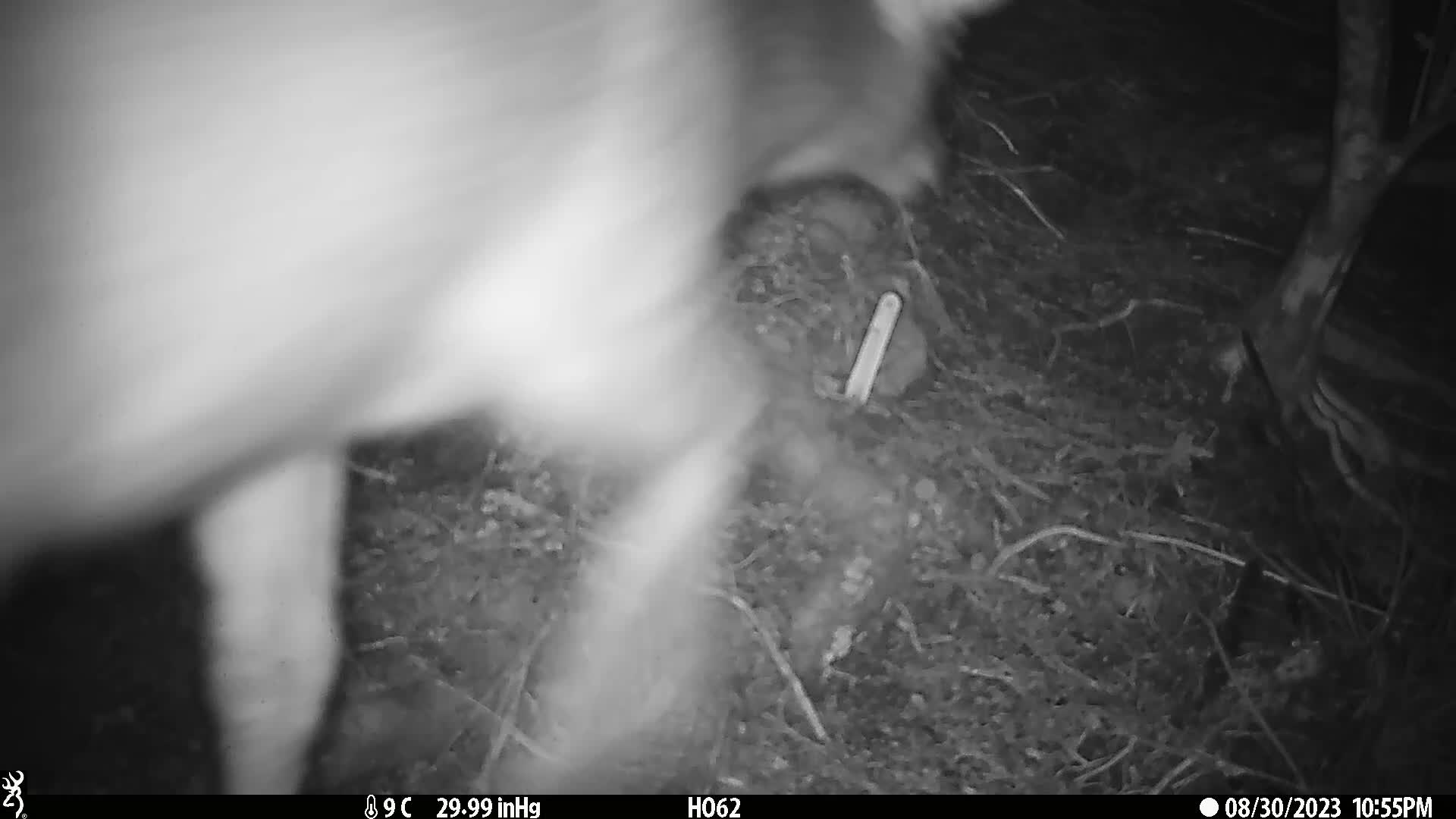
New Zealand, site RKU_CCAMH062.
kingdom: Animalia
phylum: Chordata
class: Mammalia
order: Artiodactyla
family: Cervidae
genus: Odocoileus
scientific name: Odocoileus virginianus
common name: white-tailed deer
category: white tailed deer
White tailed deer (white-tailed deer) (Odocoileus virginianus).